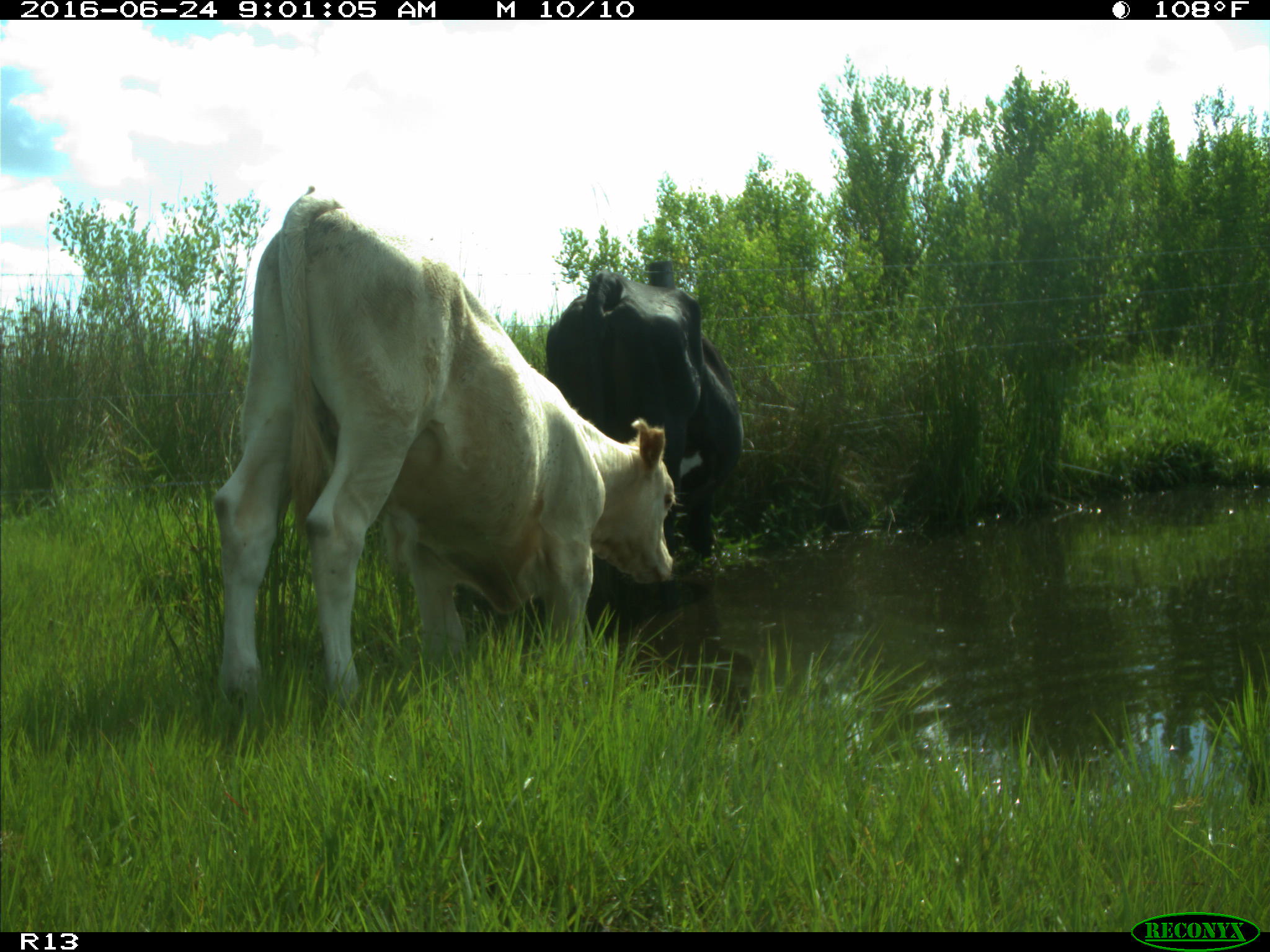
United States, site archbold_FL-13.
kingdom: Animalia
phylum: Chordata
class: Mammalia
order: Artiodactyla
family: Bovidae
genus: Bos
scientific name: Bos taurus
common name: domestic cow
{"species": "Bos taurus (domestic cow)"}